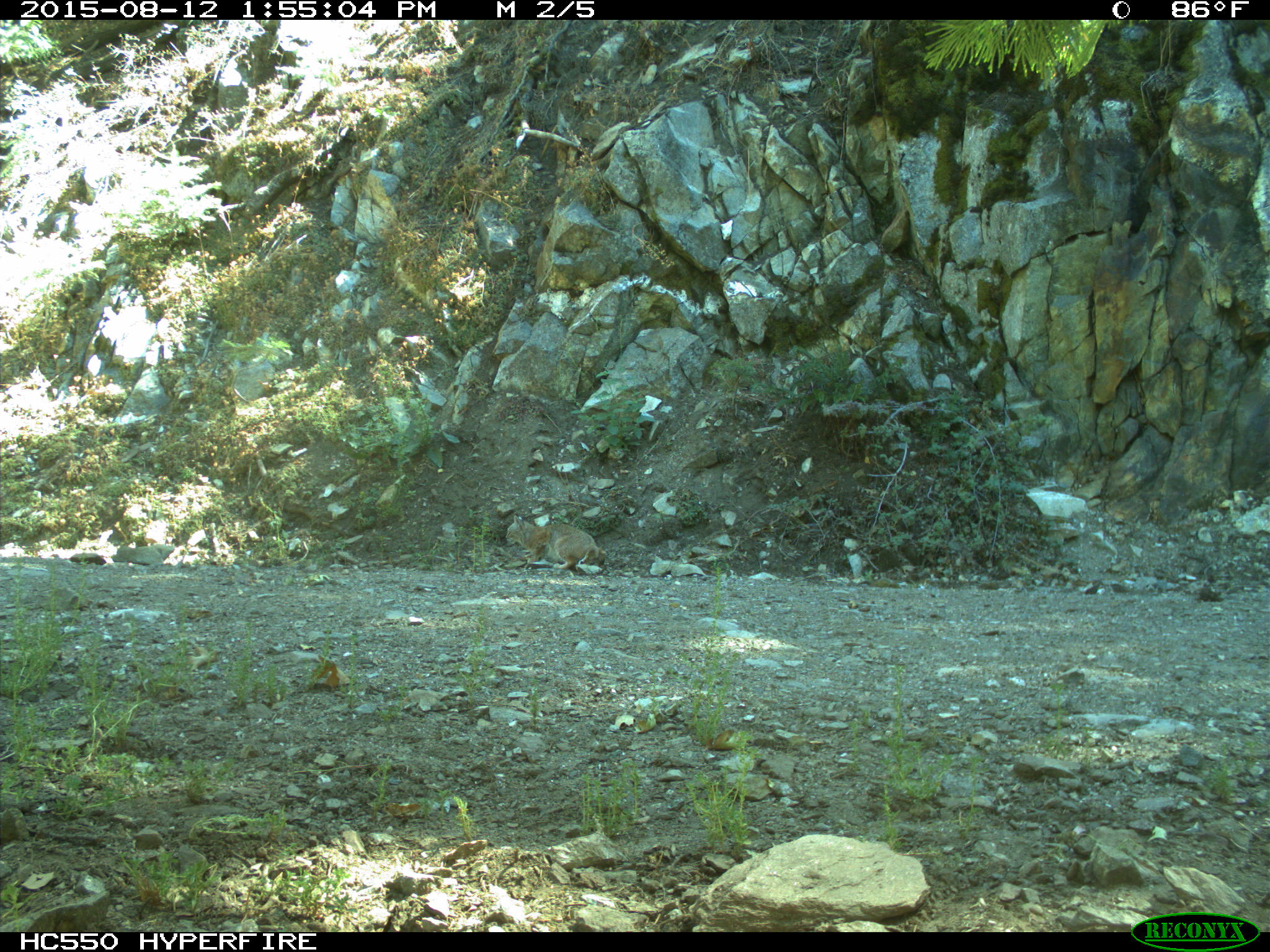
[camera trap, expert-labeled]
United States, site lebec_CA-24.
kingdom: Animalia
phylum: Chordata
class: Mammalia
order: Carnivora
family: Felidae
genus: Lynx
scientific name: Lynx rufus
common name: bobcat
Lynx rufus (bobcat).